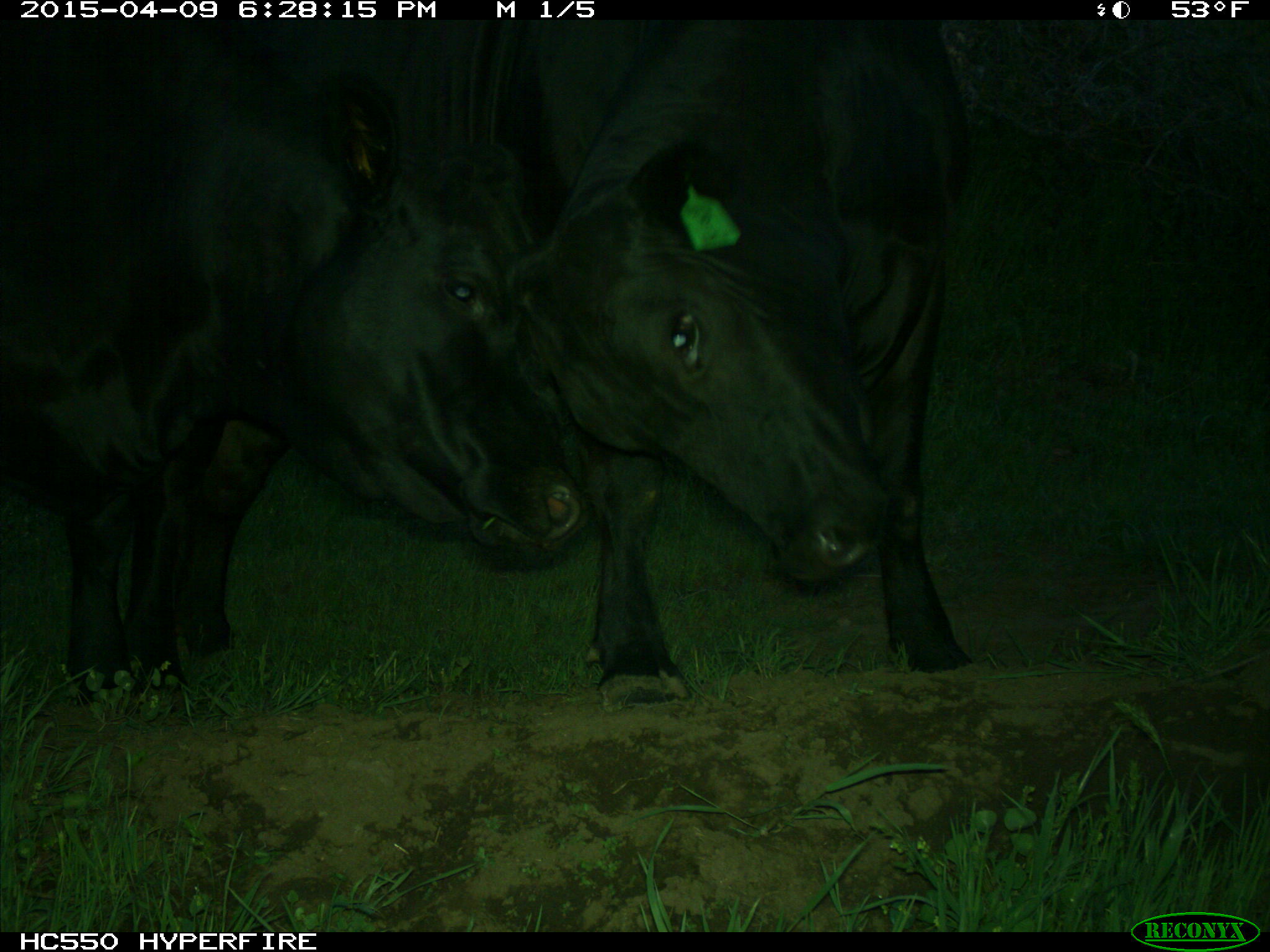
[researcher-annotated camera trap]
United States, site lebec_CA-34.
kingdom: Animalia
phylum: Chordata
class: Mammalia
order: Artiodactyla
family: Bovidae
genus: Bos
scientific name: Bos taurus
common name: domestic cow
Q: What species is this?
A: Bos taurus (domestic cow).